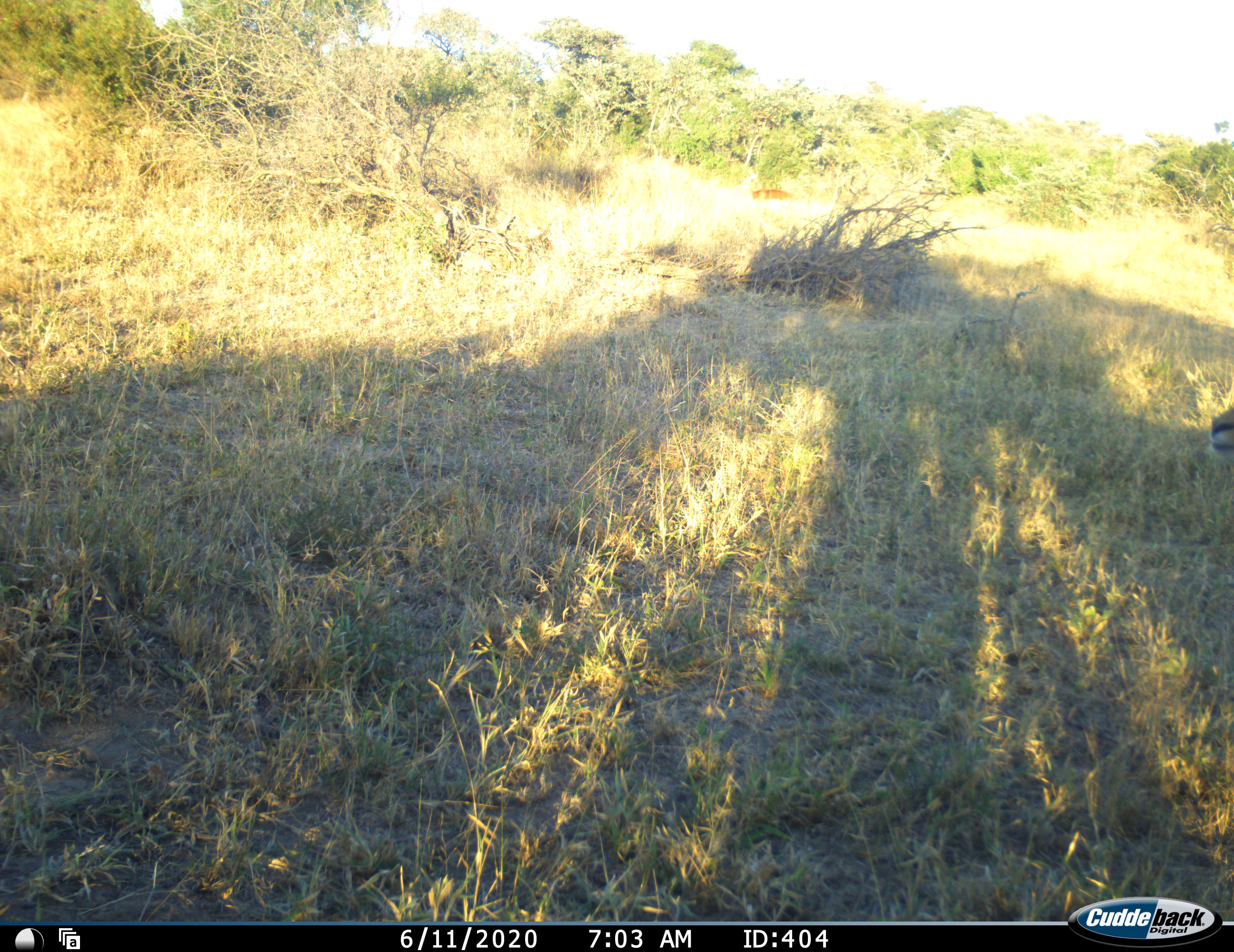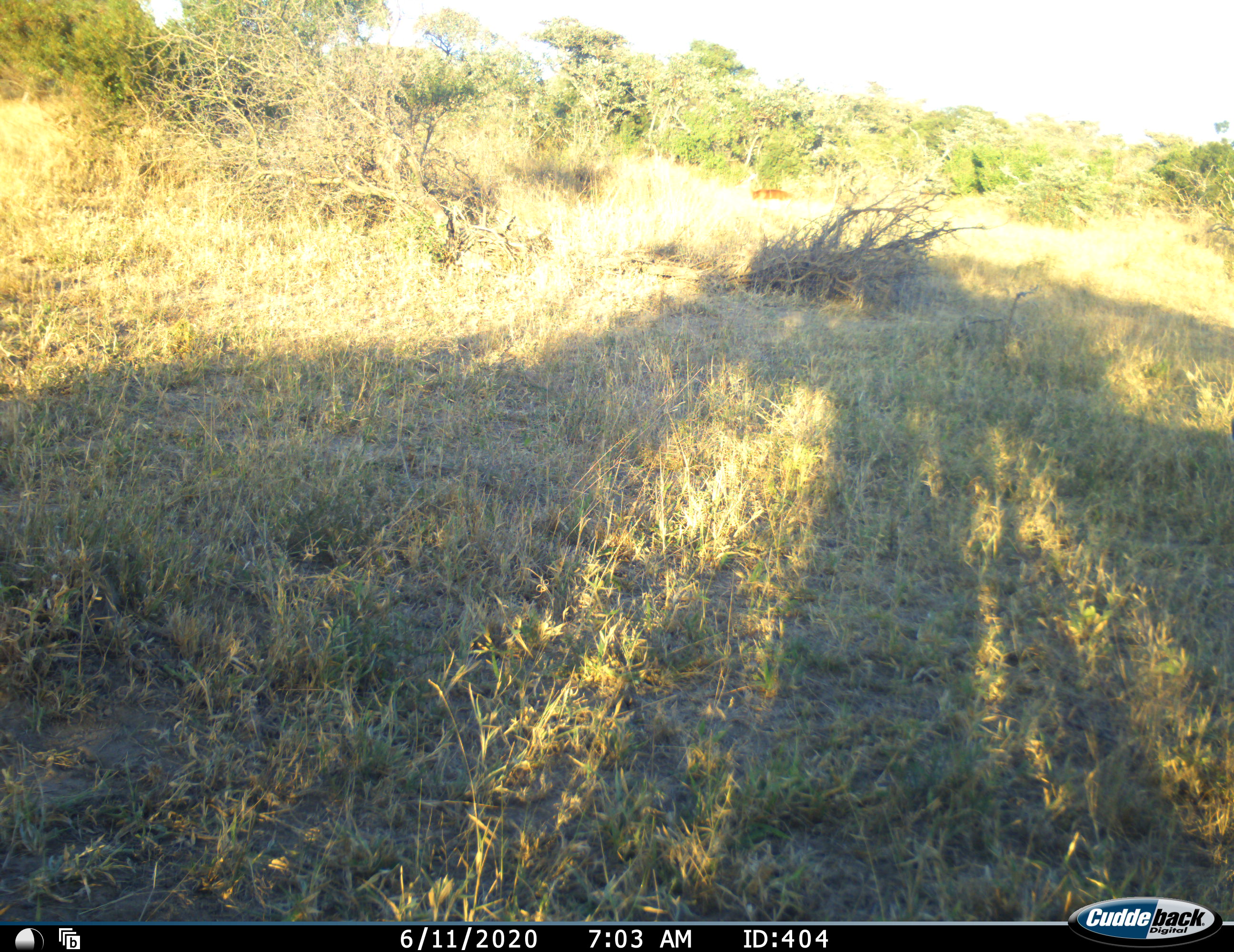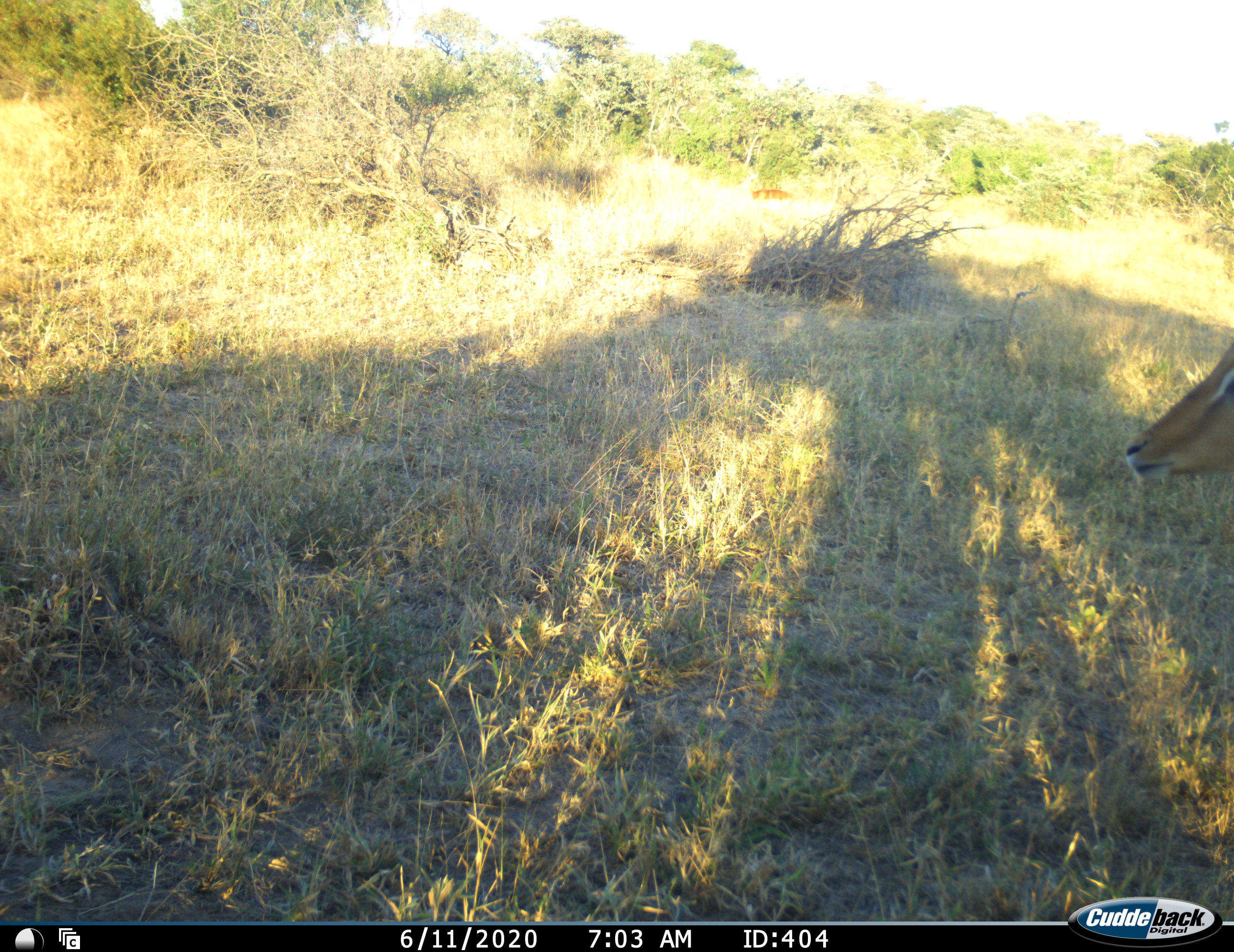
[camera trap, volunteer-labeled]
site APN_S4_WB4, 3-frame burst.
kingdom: Animalia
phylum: Chordata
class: Mammalia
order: Artiodactyla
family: Bovidae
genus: Aepyceros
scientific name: Aepyceros melampus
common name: impala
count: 1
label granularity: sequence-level